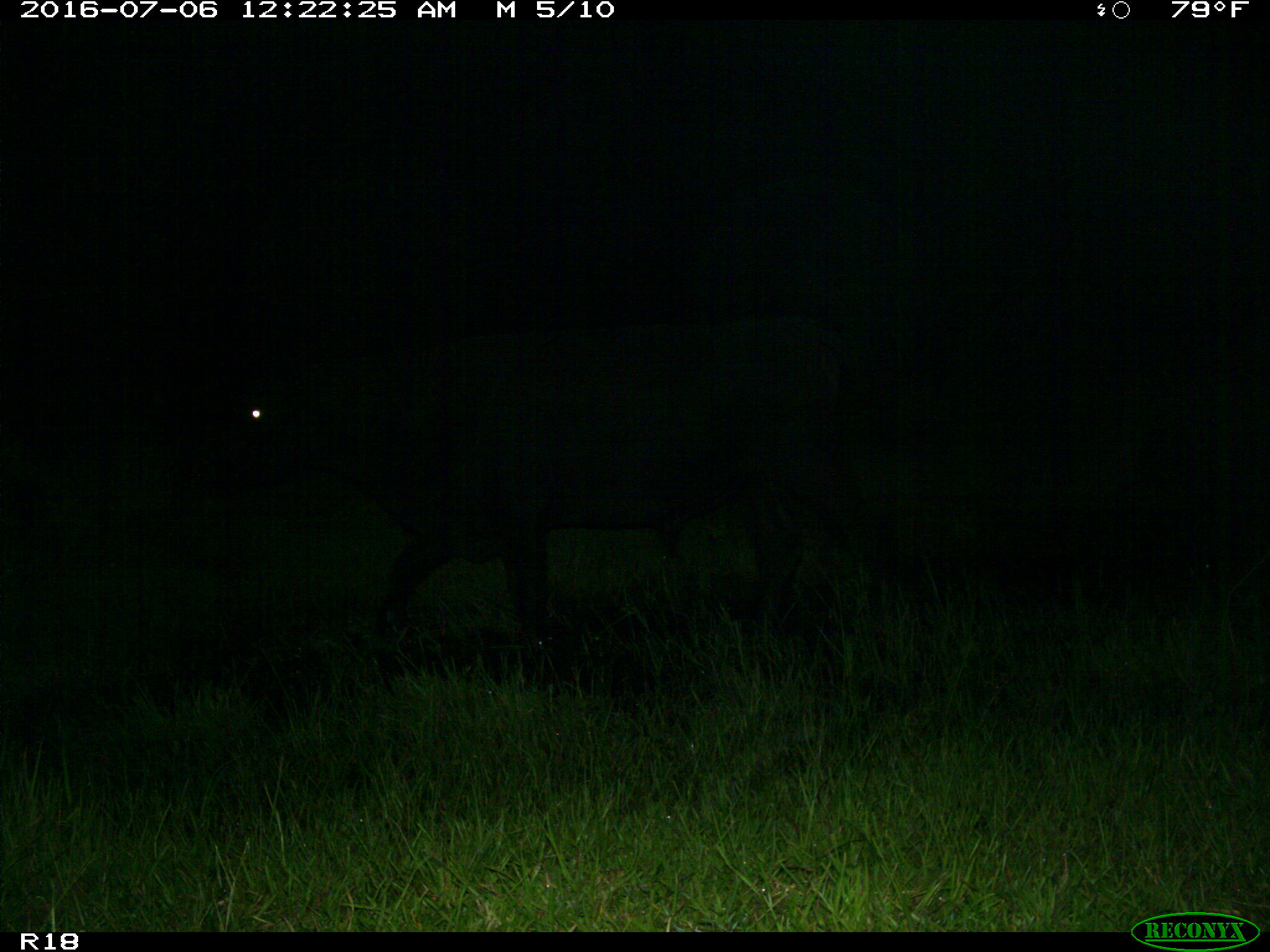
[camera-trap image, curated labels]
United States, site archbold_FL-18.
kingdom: Animalia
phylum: Chordata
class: Mammalia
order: Artiodactyla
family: Bovidae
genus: Bos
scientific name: Bos taurus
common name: domestic cow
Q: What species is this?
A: Bos taurus (domestic cow).